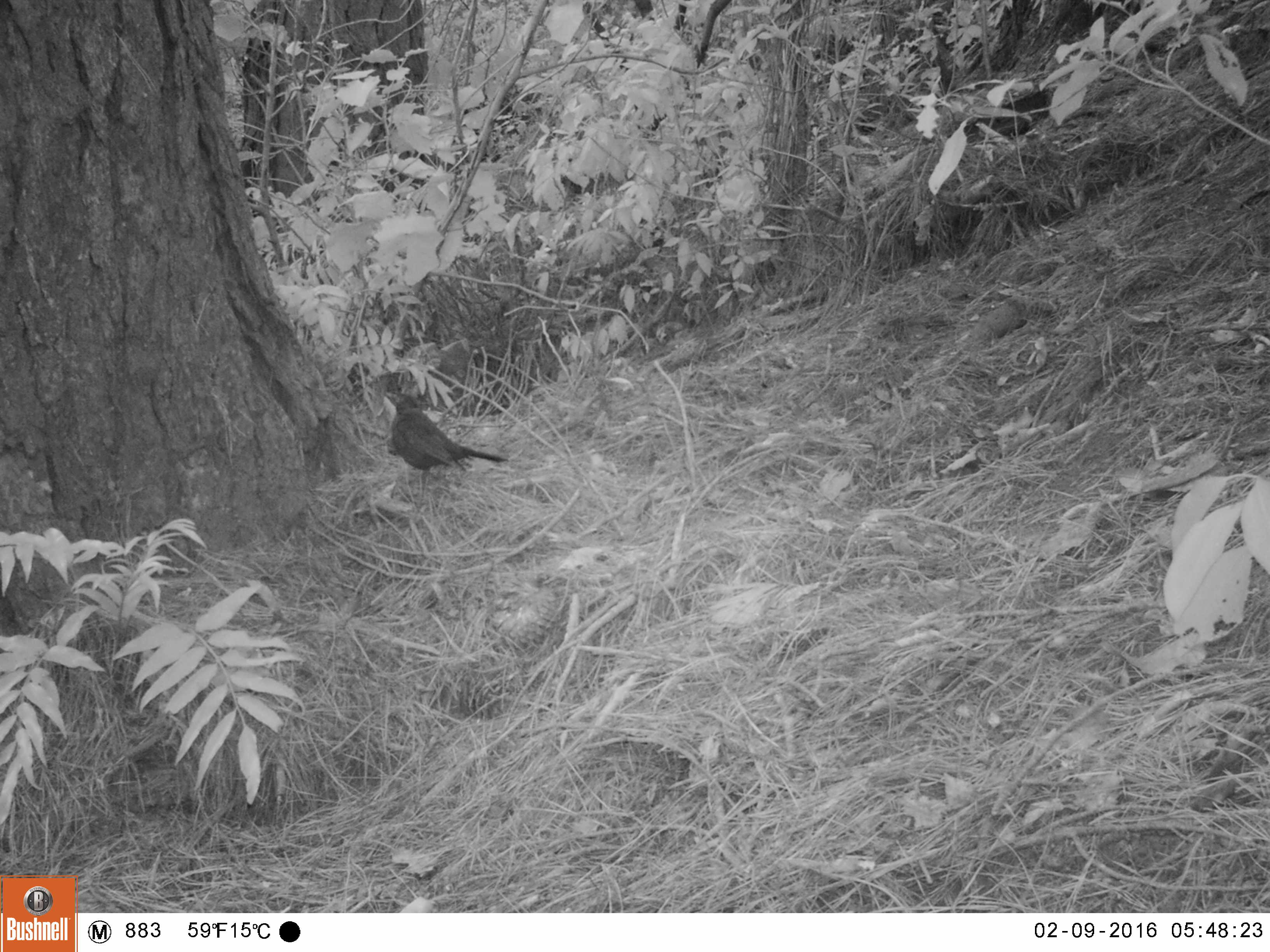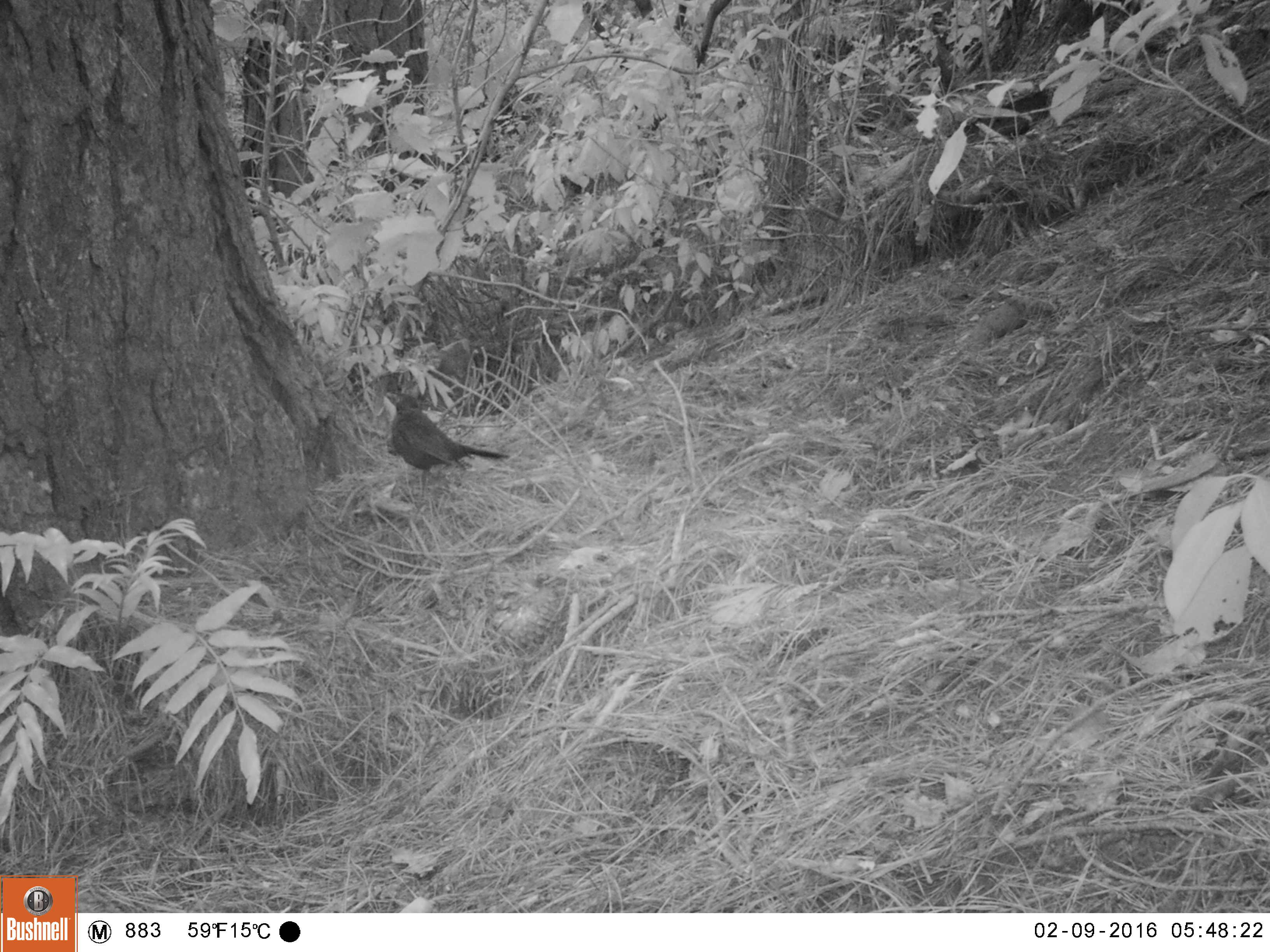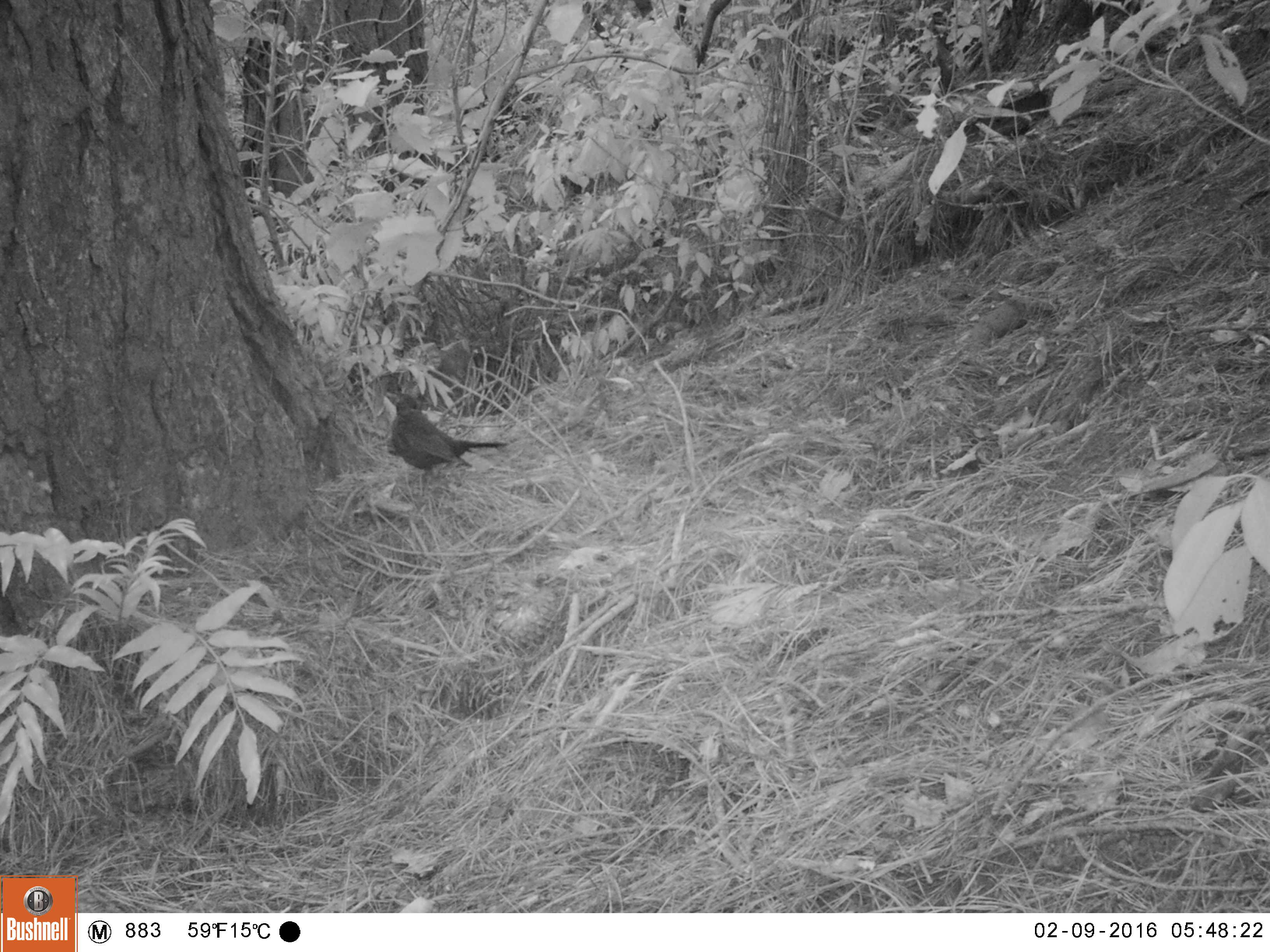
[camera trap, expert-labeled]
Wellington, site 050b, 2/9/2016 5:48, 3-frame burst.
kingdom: Animalia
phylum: Chordata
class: Aves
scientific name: Aves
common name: bird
Bird (Aves).